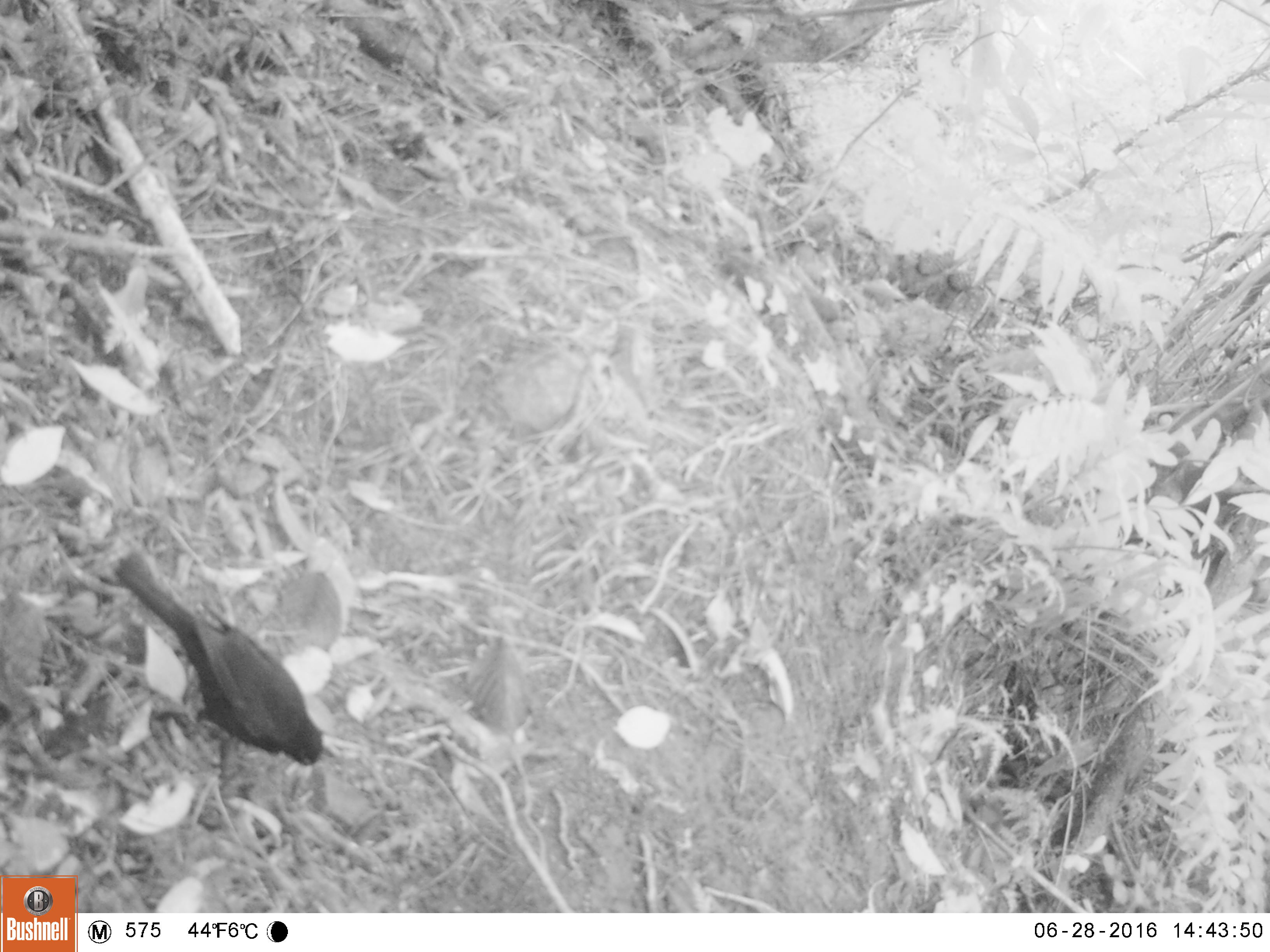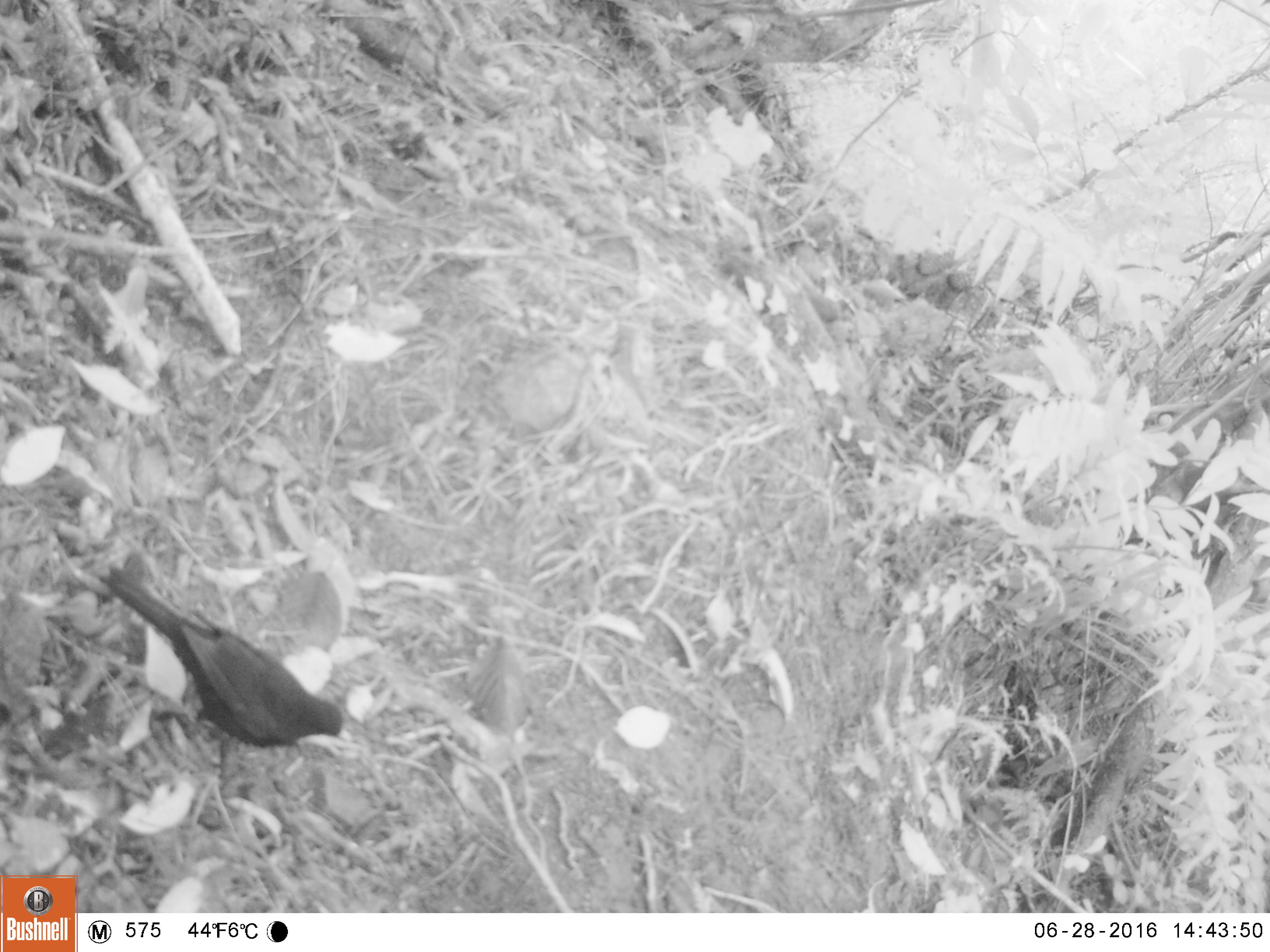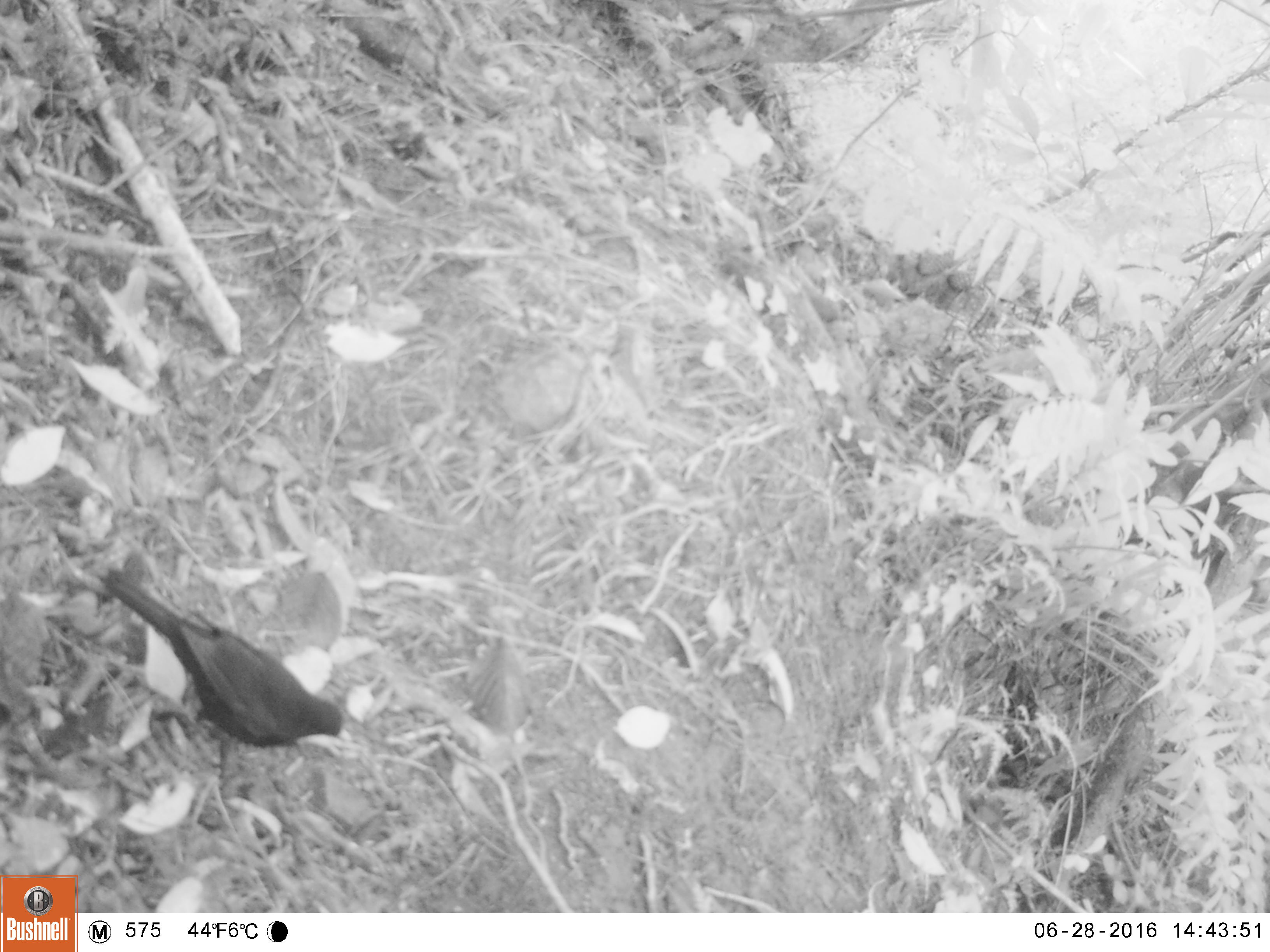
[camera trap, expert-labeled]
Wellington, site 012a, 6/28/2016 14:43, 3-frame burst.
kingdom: Animalia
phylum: Chordata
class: Aves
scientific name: Aves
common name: bird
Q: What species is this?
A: Bird (Aves).